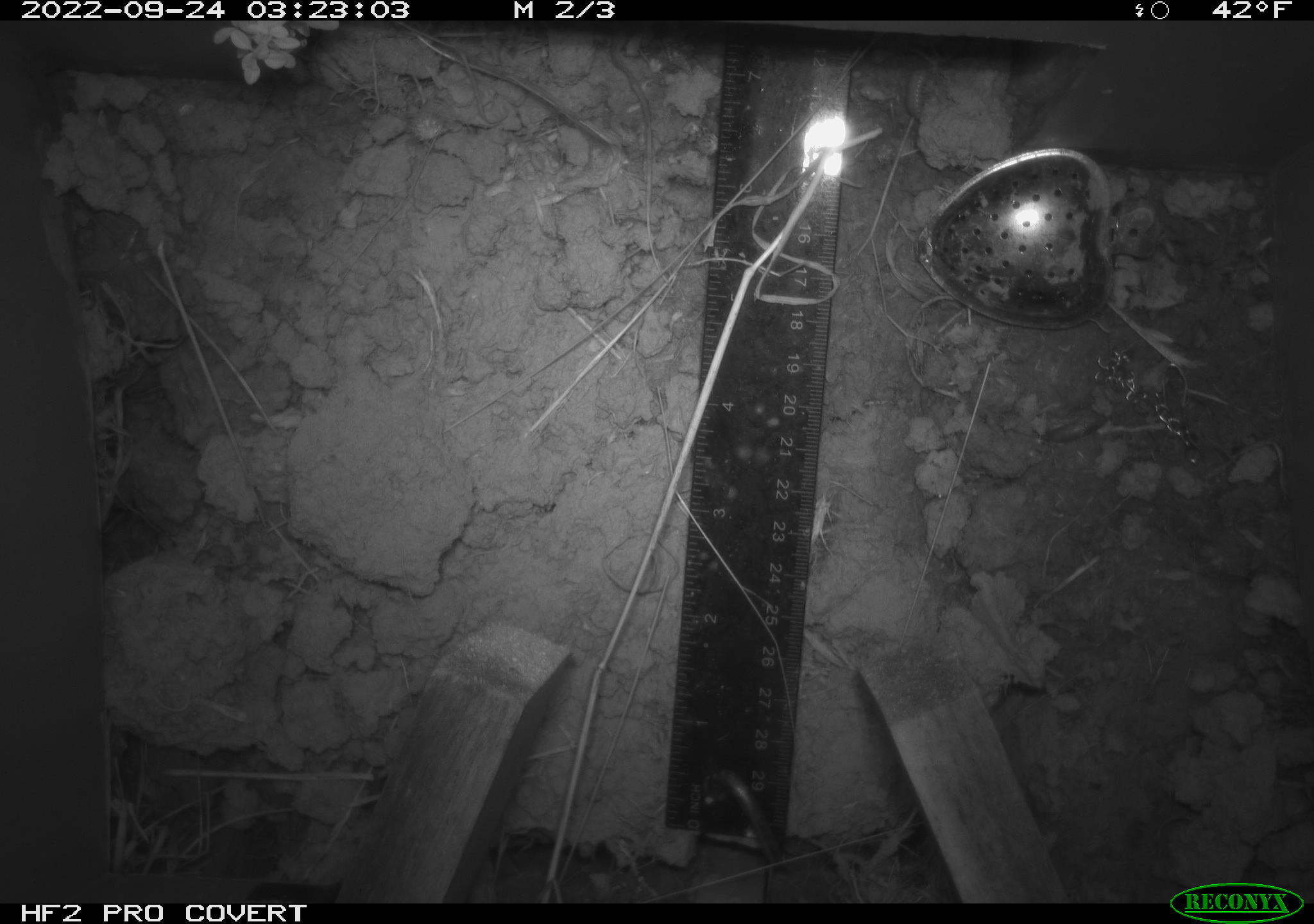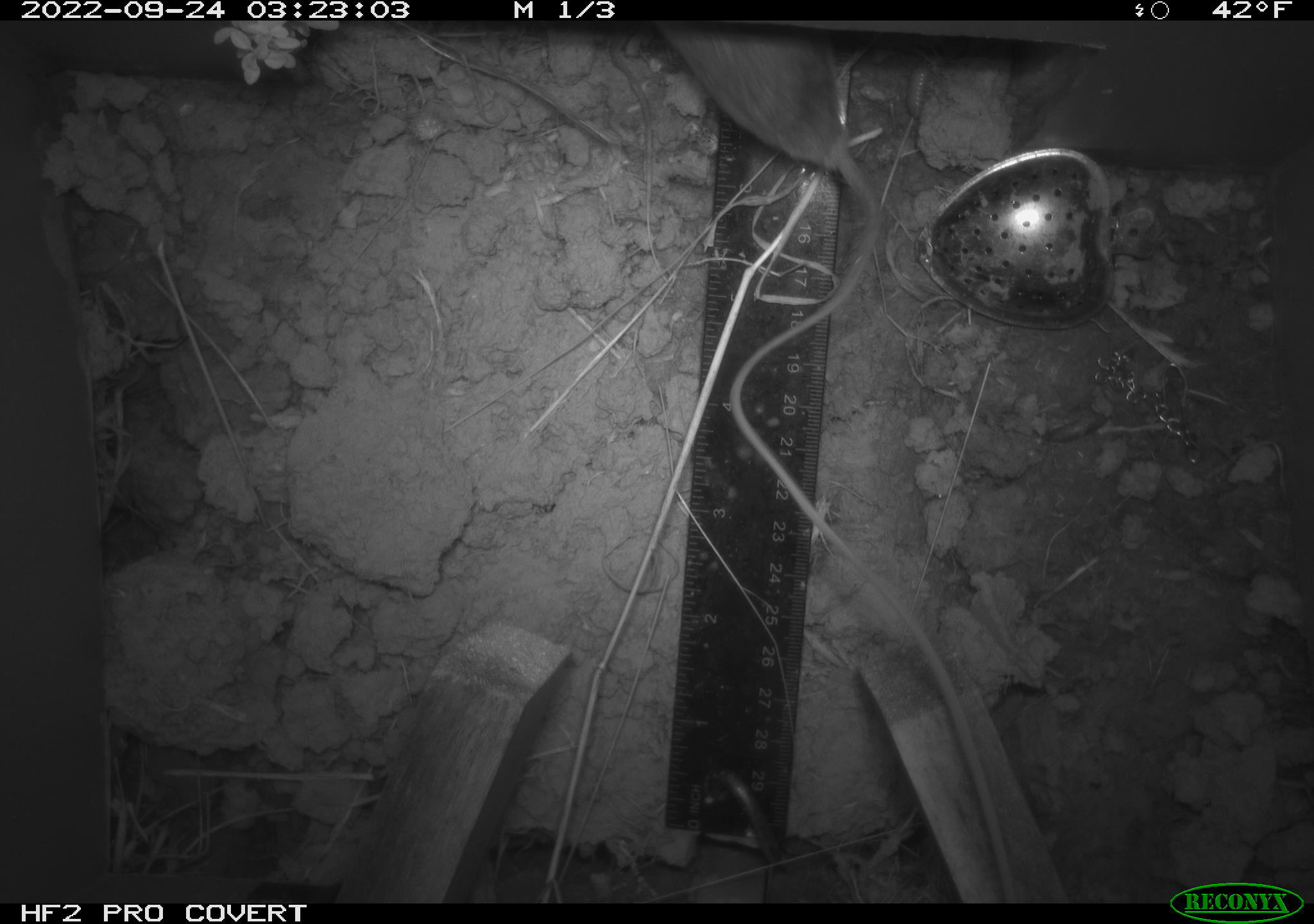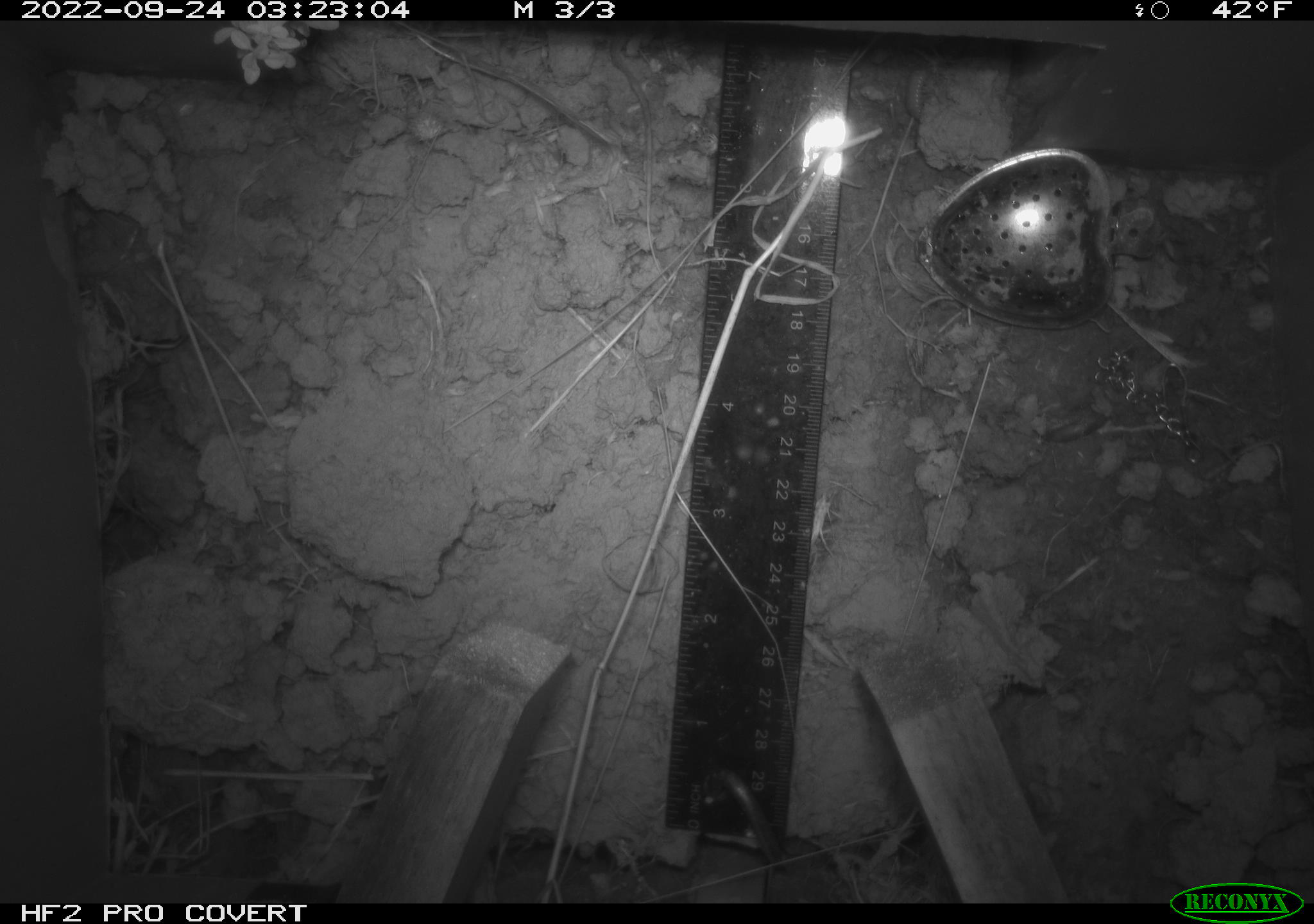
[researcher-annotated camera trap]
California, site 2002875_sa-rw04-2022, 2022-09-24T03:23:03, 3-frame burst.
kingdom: Animalia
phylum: Chordata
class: Mammalia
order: Rodentia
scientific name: Rodentia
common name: mouse species